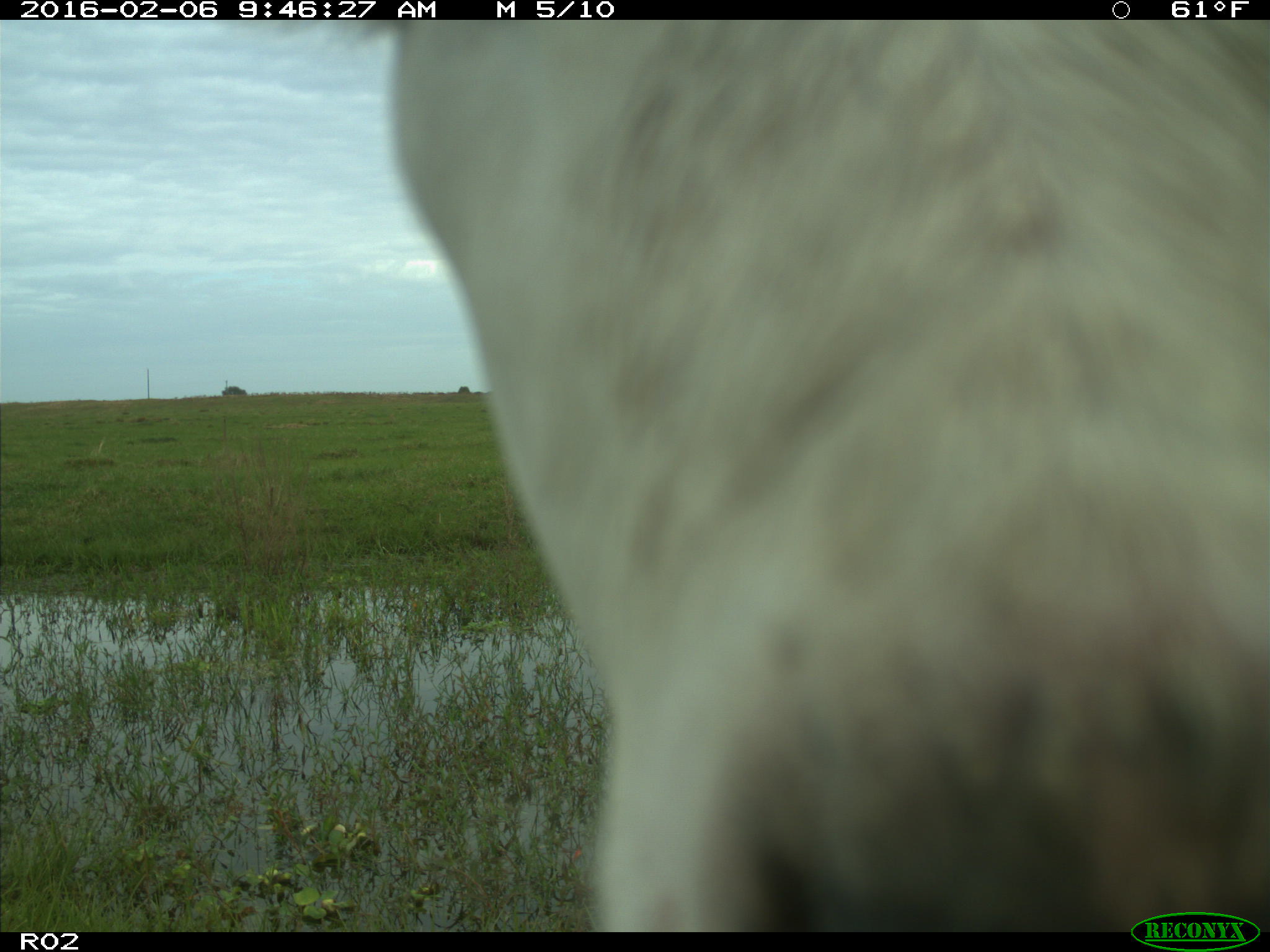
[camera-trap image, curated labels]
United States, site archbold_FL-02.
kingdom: Animalia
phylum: Chordata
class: Mammalia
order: Artiodactyla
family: Bovidae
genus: Bos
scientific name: Bos taurus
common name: domestic cow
Bos taurus (domestic cow).